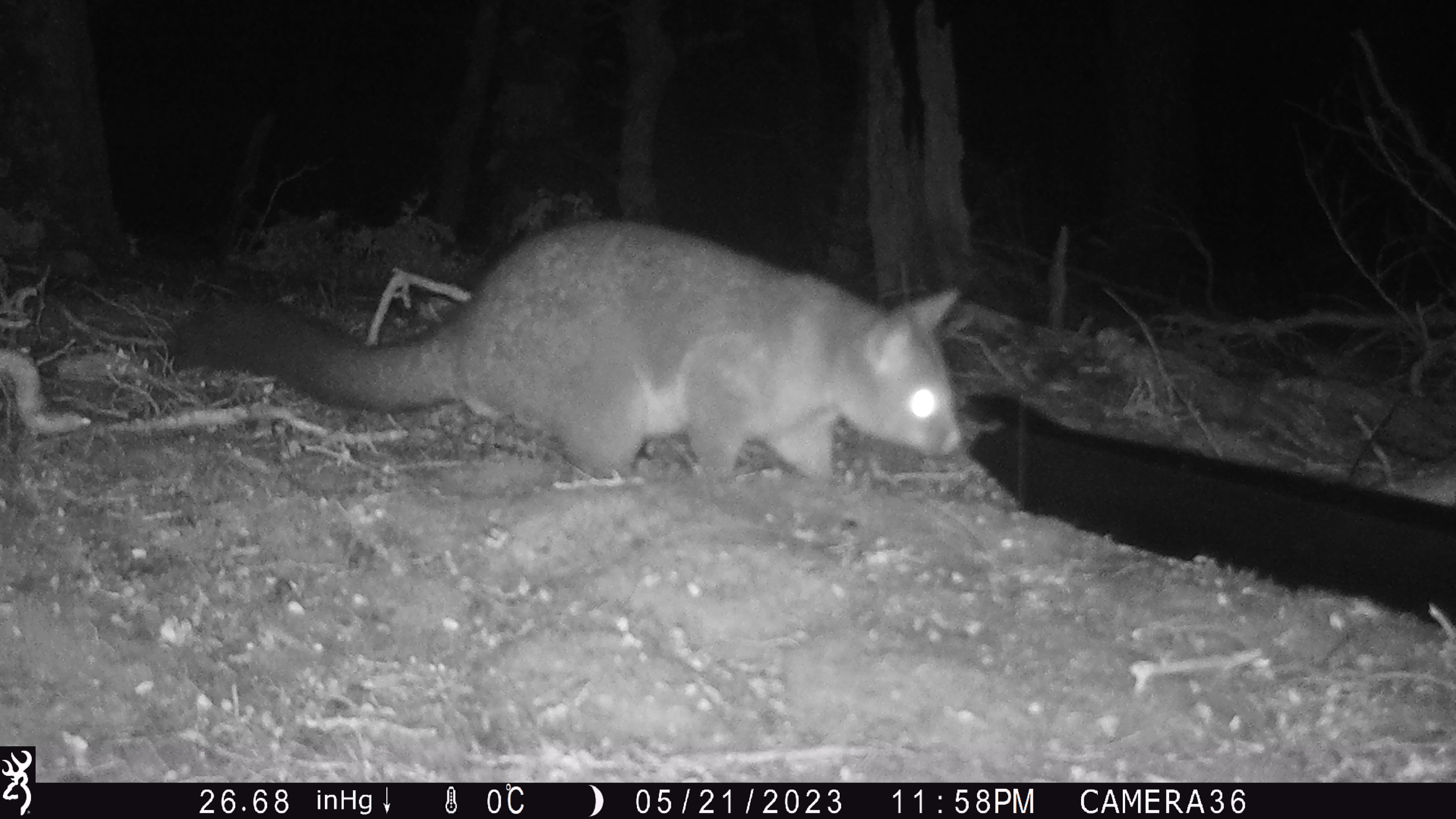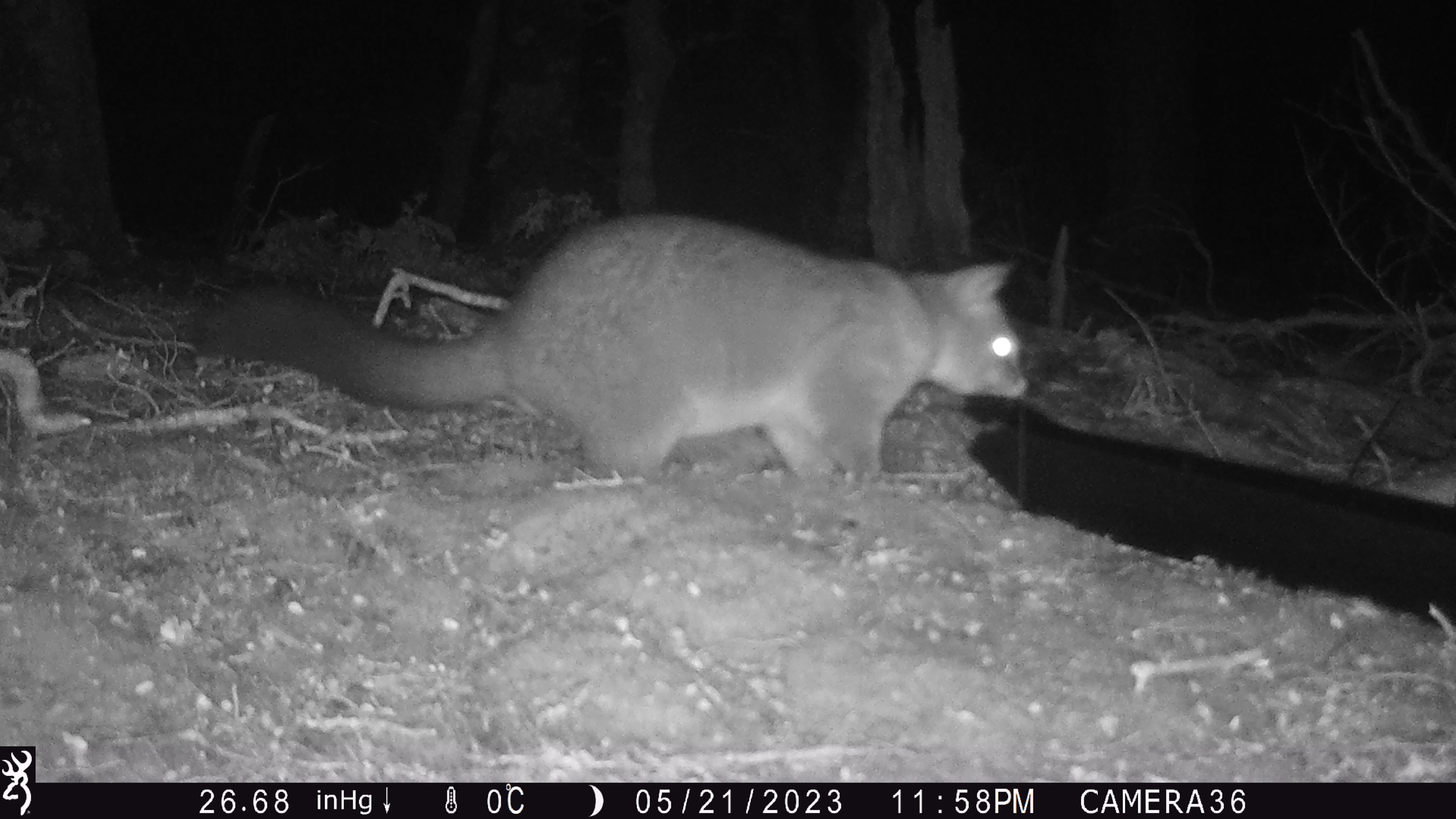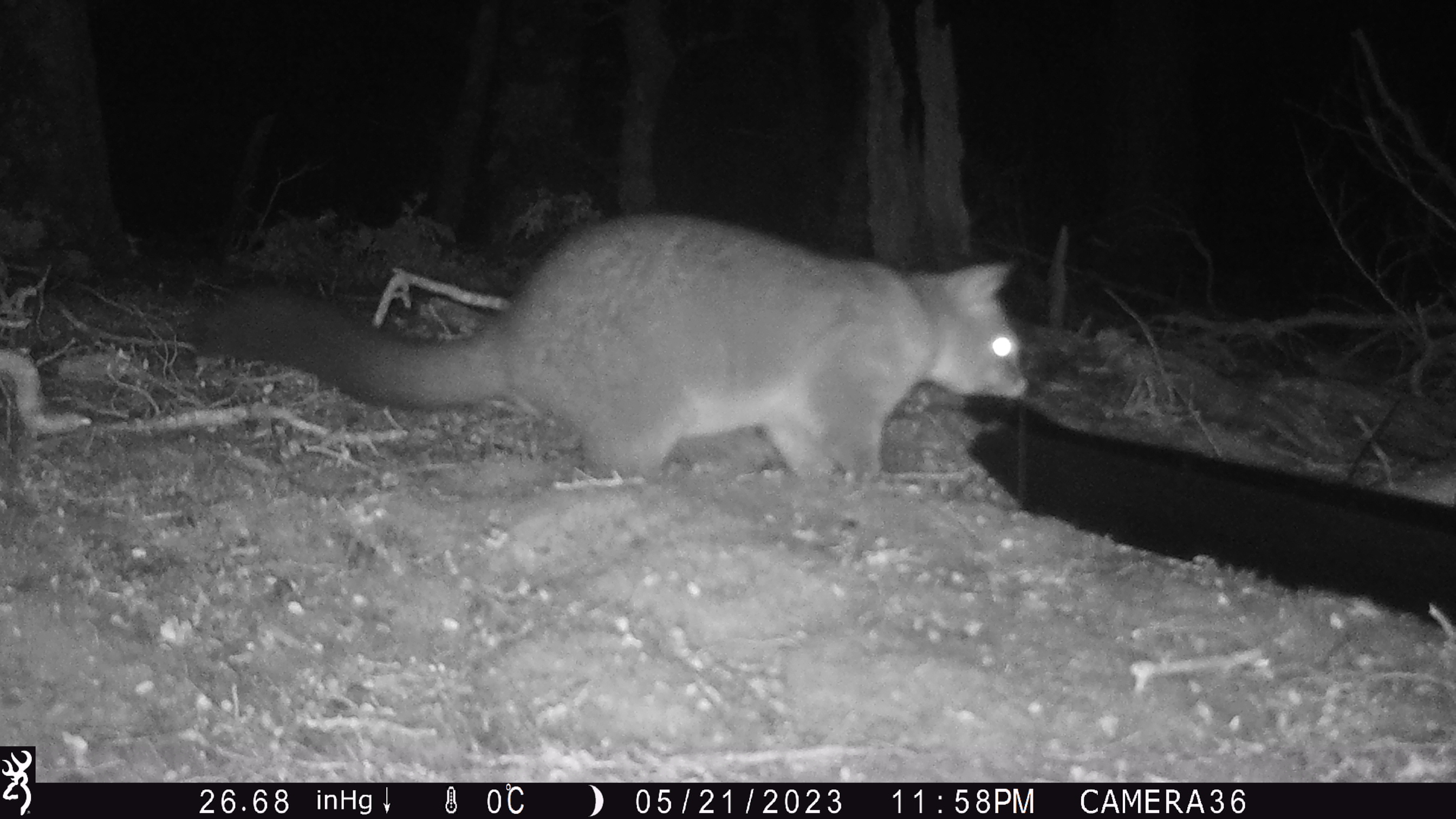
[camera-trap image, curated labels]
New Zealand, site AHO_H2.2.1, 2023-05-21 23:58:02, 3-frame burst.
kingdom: Animalia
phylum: Chordata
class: Mammalia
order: Carnivora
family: Mustelidae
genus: Mustela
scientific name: Mustela erminea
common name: stoat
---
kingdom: Animalia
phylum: Chordata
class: Mammalia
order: Diprotodontia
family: Phalangeridae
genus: Trichosurus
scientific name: Trichosurus vulpecula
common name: common brushtail possum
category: possum